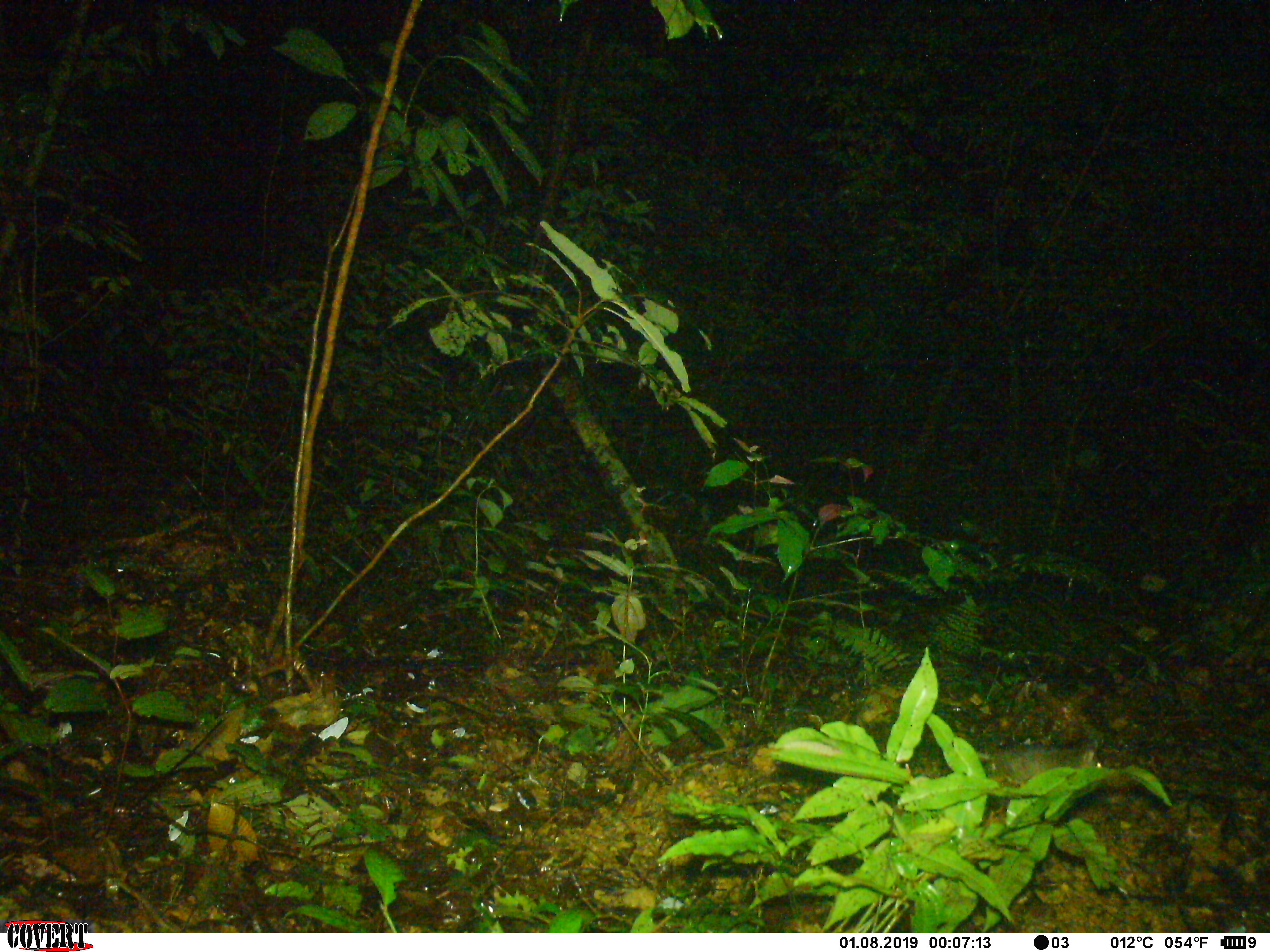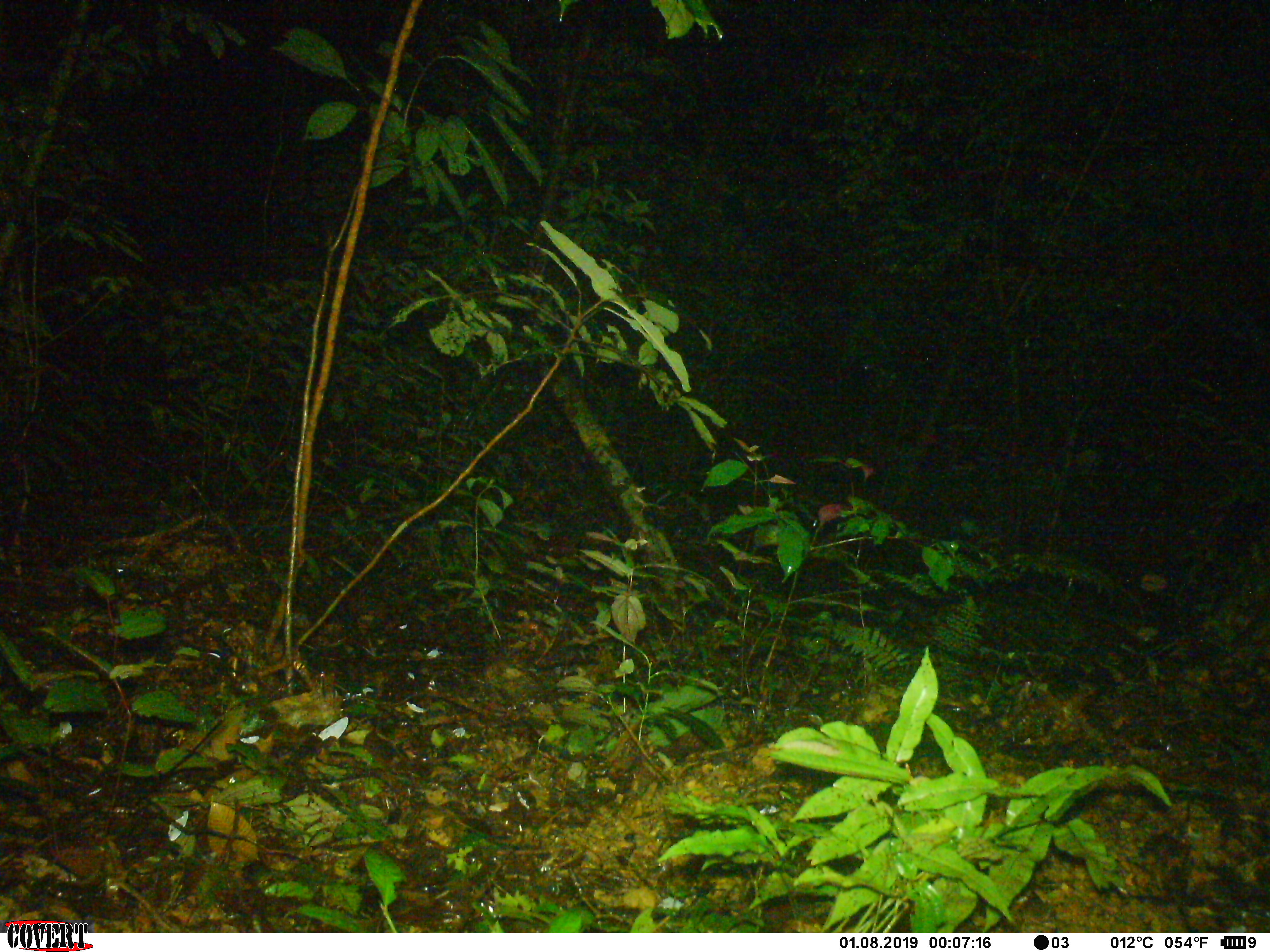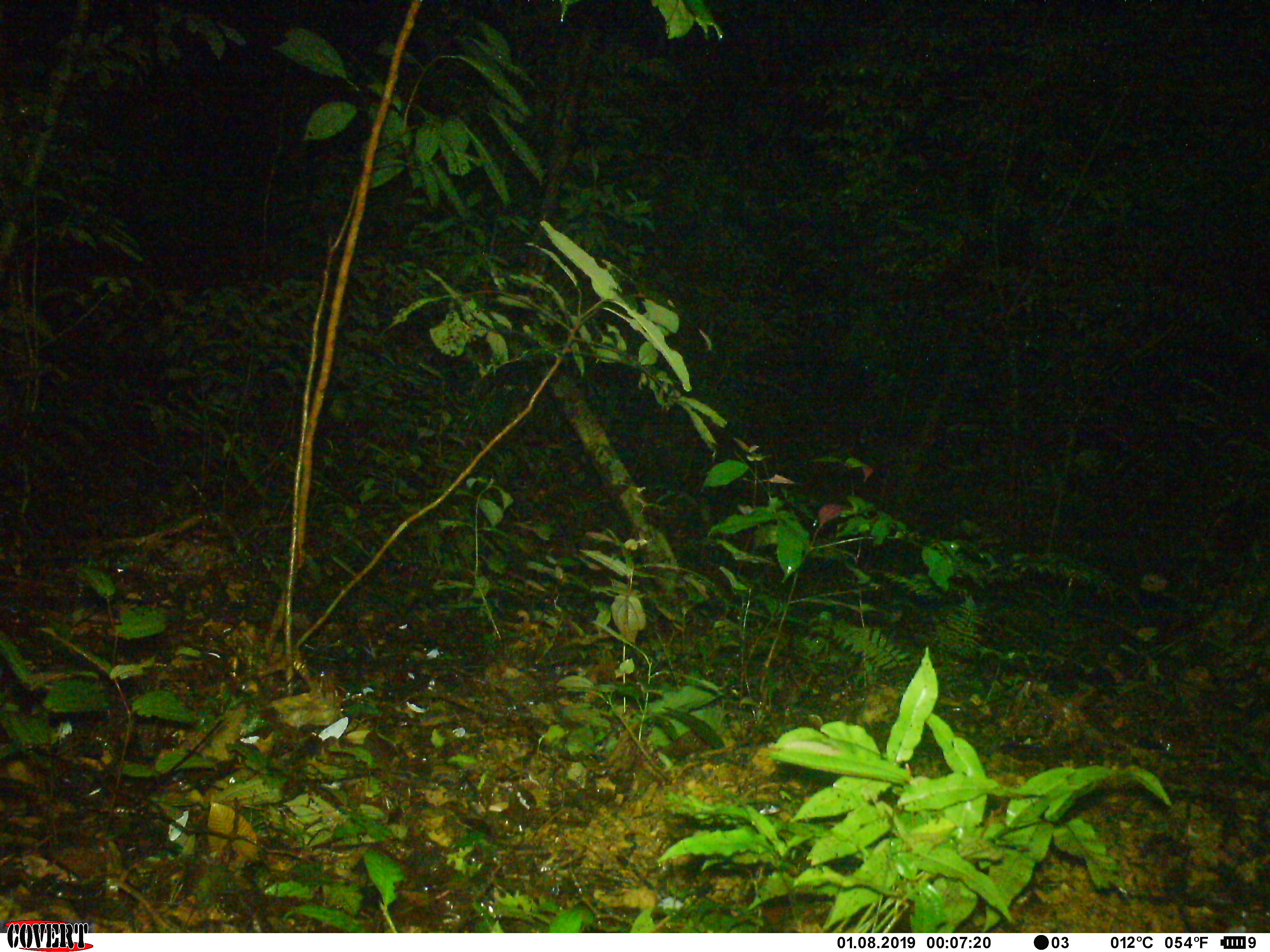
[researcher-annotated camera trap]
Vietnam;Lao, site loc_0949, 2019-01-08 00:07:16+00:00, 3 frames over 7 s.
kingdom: Animalia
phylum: Chordata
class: Mammalia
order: Rodentia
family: Muridae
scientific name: Muridae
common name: old-world mice and rats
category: unidentified murid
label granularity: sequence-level